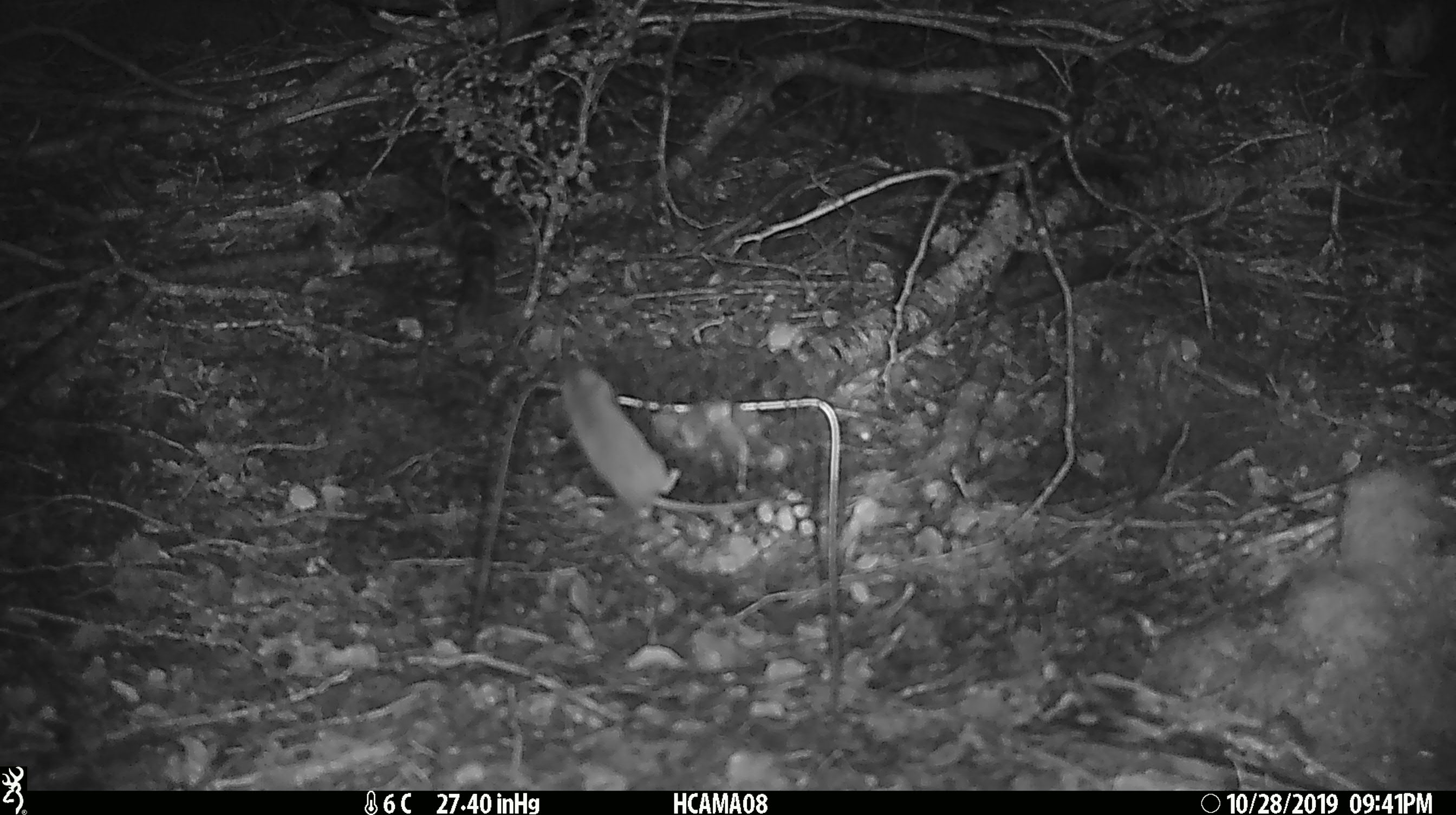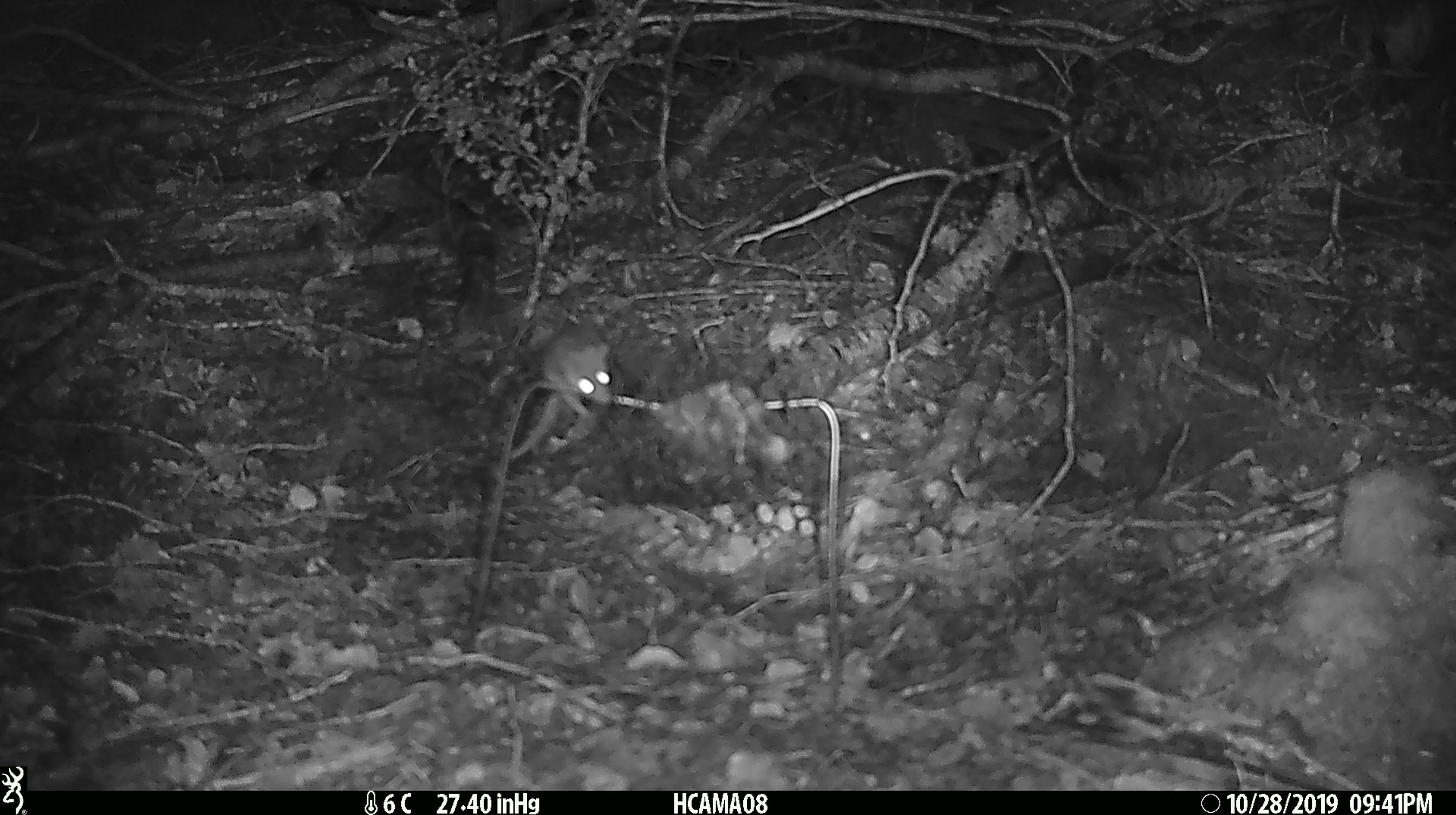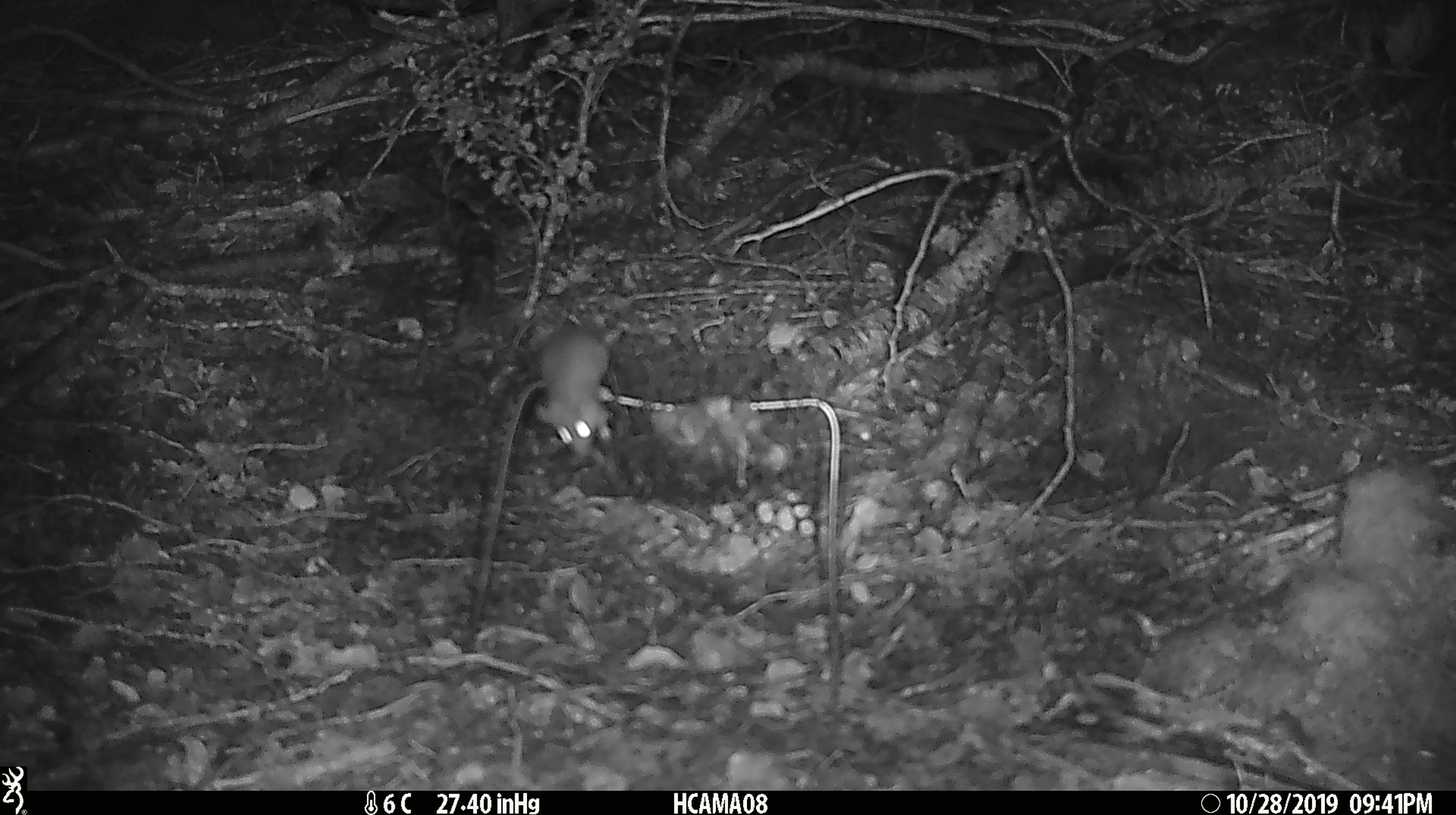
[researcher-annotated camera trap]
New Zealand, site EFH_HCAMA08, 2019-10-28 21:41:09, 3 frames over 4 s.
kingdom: Animalia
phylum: Chordata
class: Mammalia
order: Rodentia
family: Muridae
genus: Mus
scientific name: Mus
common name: mouse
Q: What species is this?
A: Mouse (Mus).